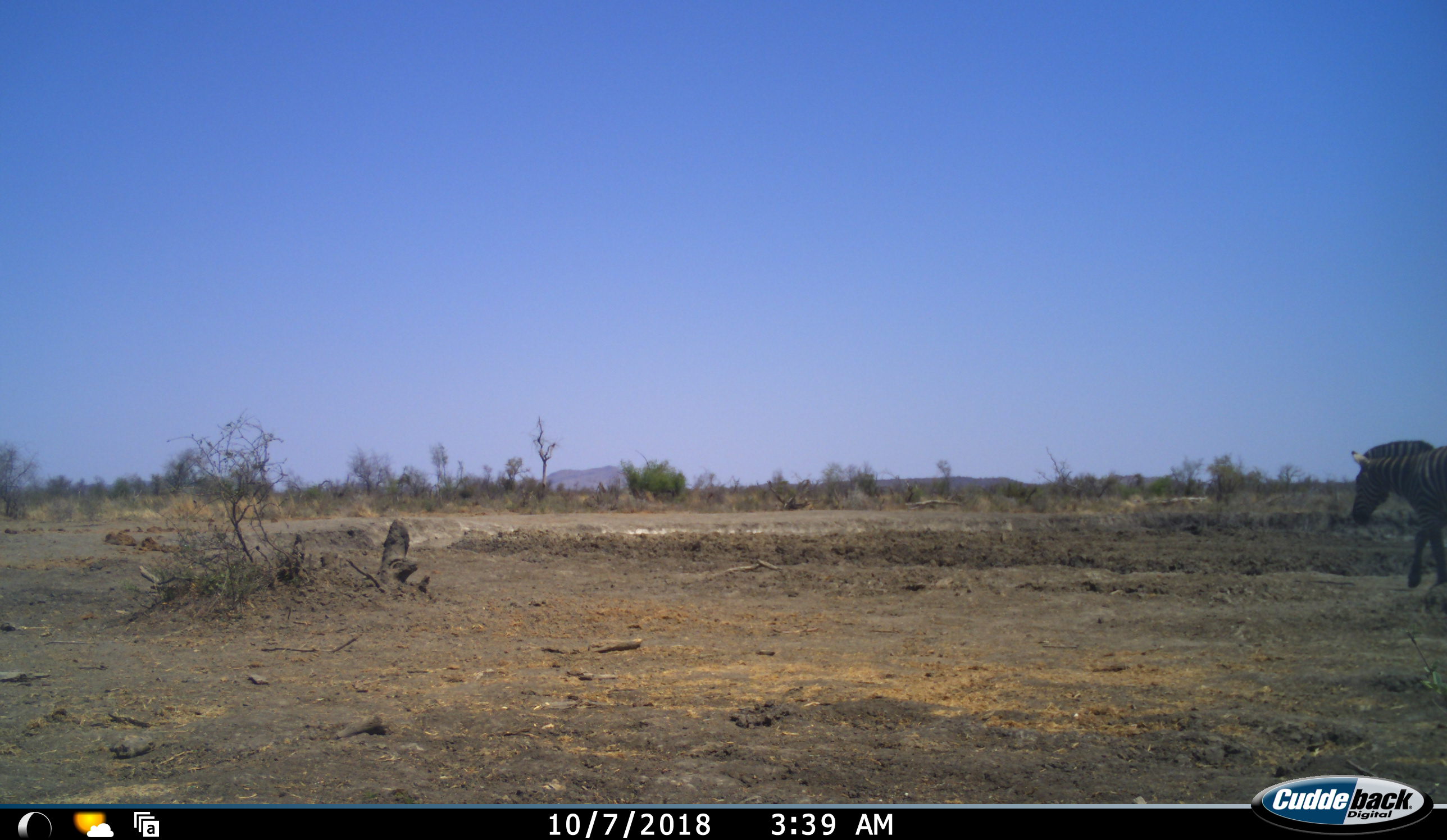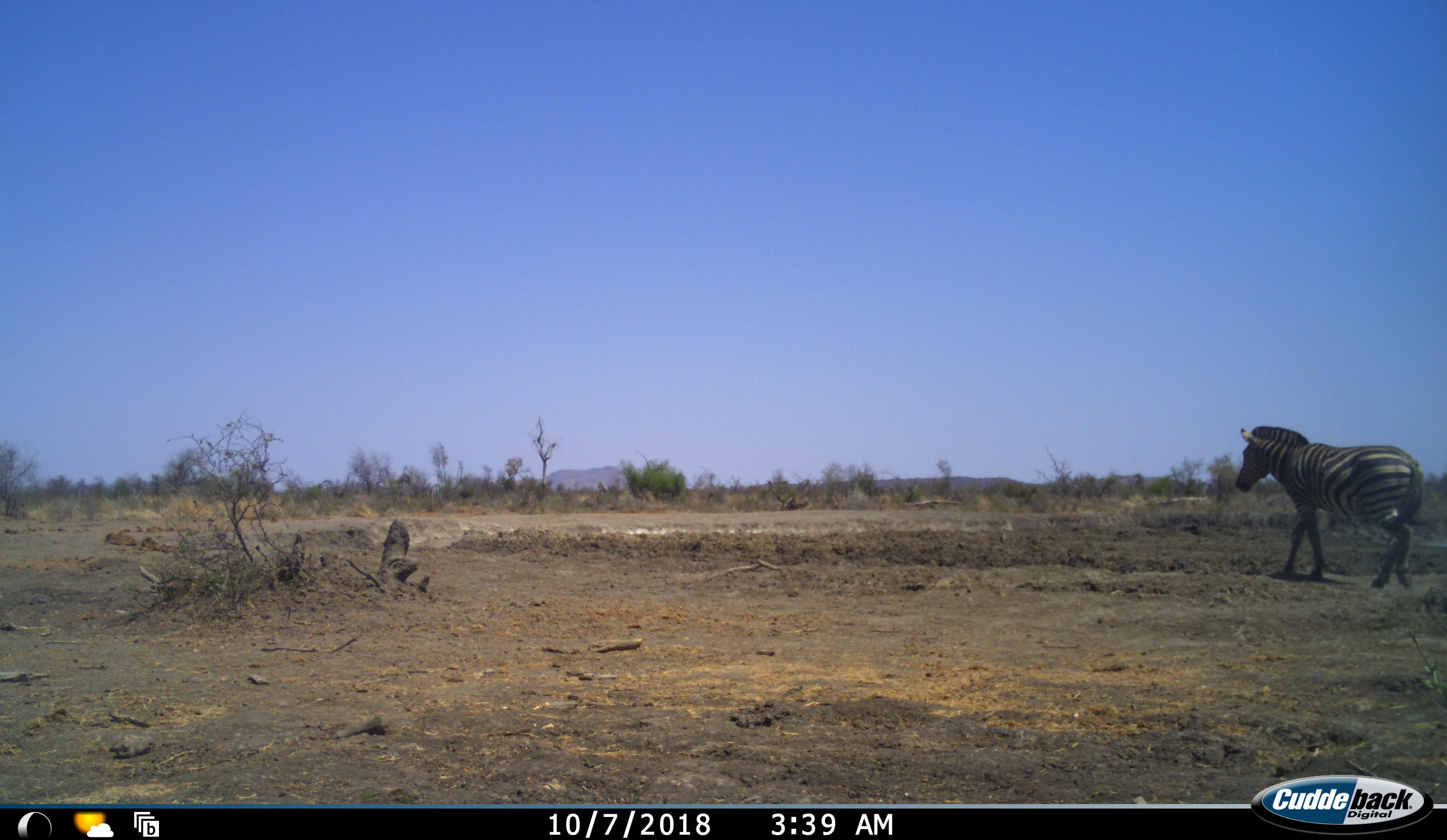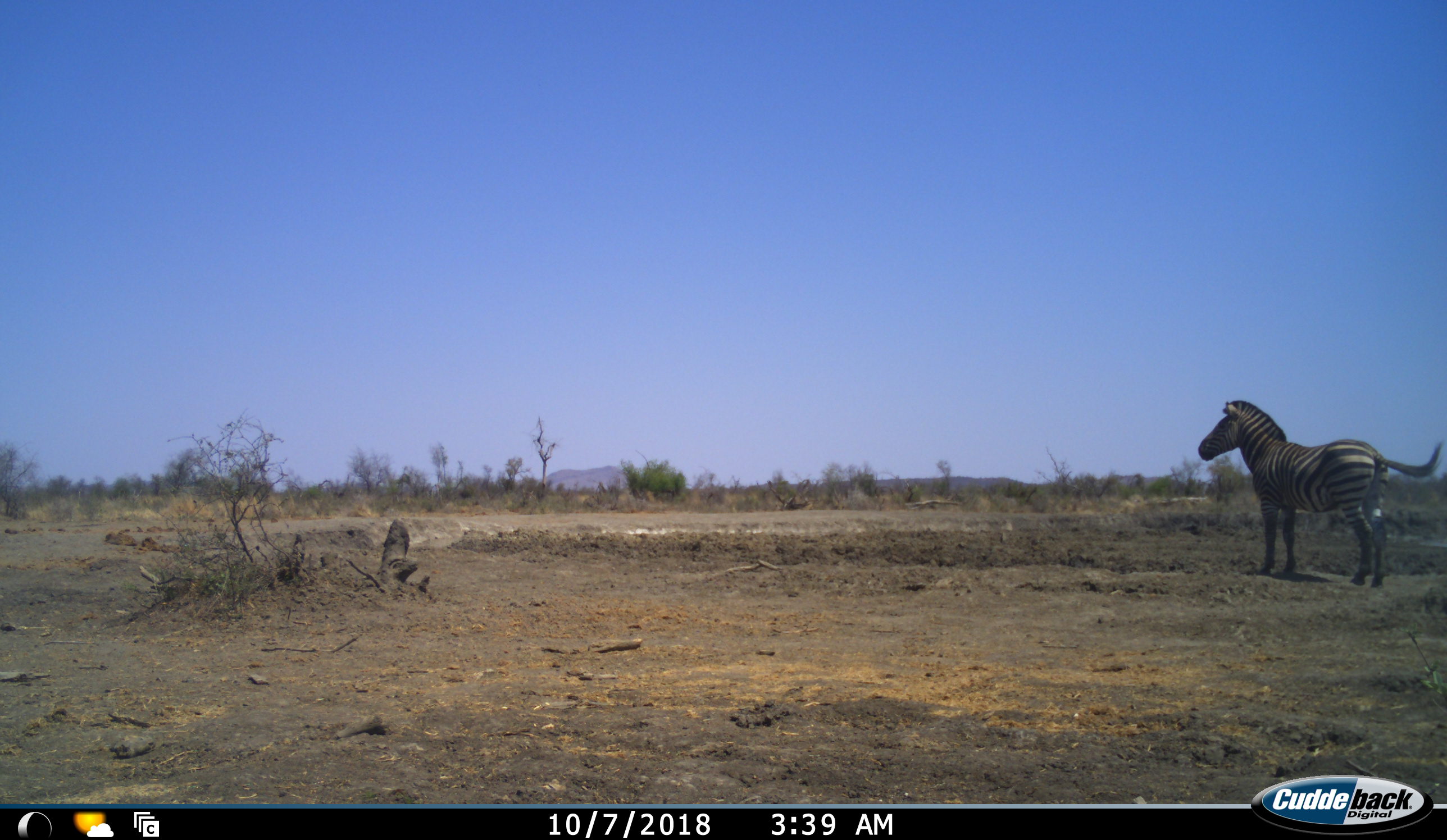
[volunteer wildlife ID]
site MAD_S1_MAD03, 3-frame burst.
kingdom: Animalia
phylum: Chordata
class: Mammalia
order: Perissodactyla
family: Equidae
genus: Equus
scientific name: Equus quagga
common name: plains zebra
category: zebraplains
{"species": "zebraplains (plains zebra) (Equus quagga)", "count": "1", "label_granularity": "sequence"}